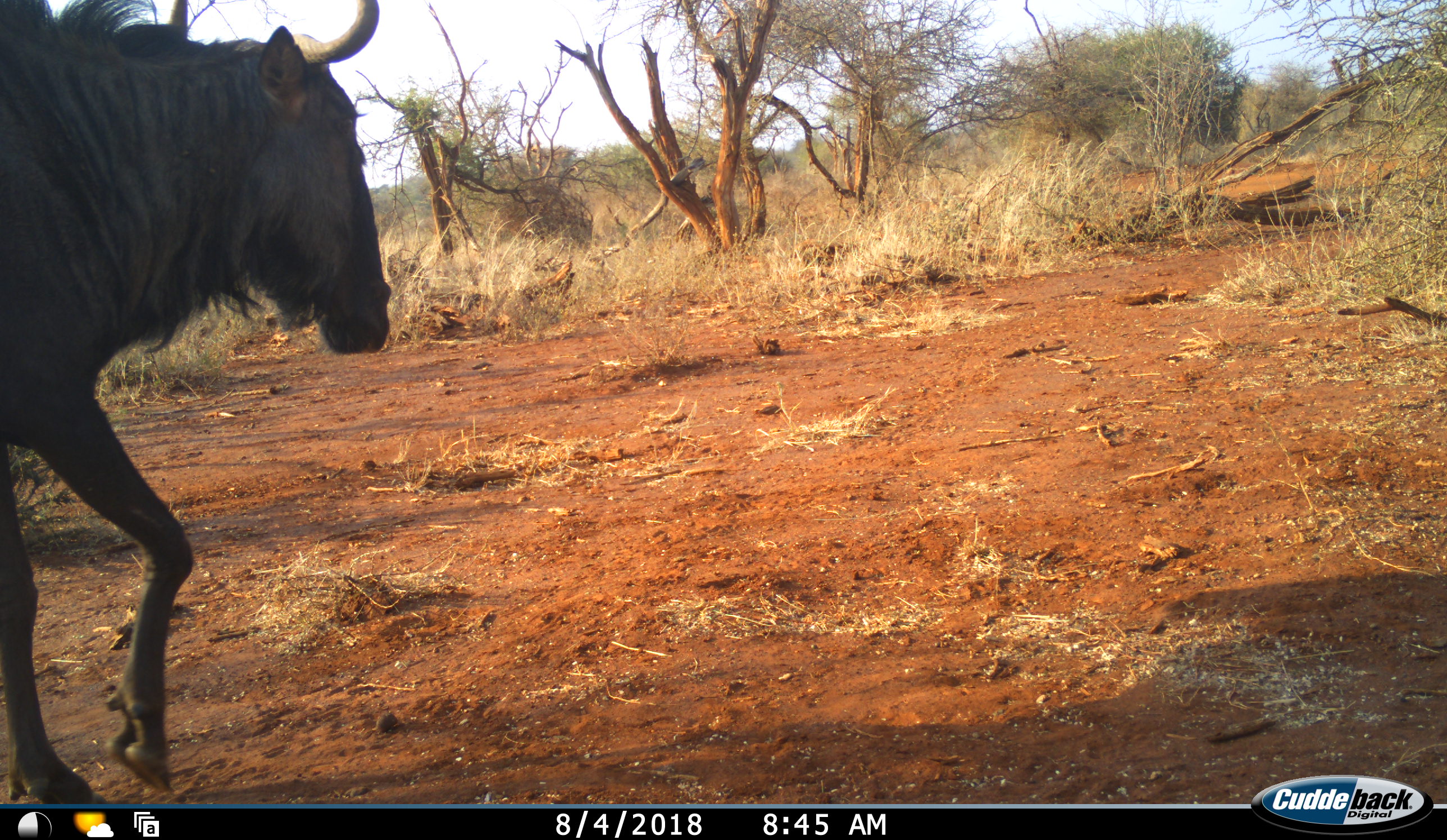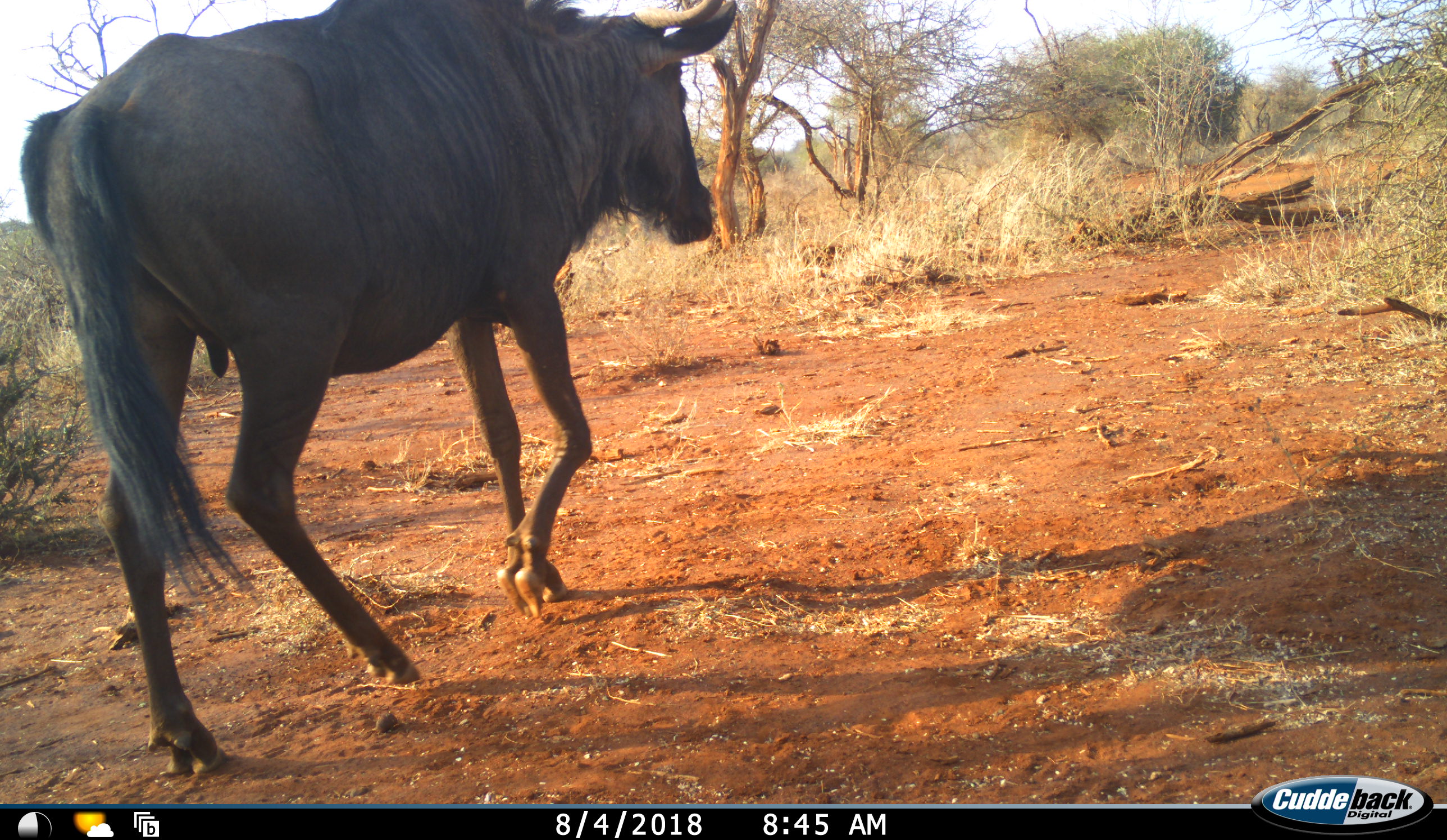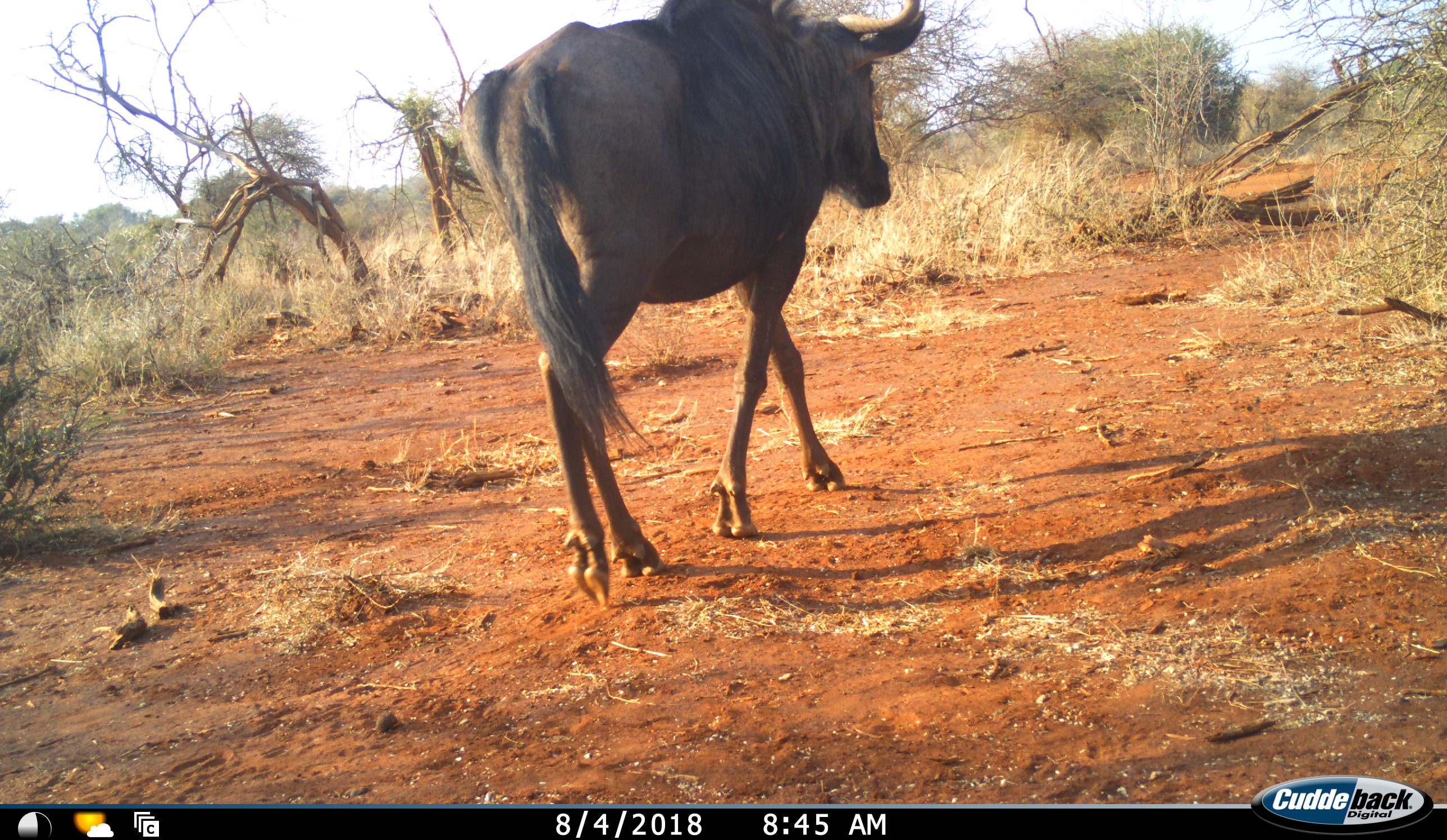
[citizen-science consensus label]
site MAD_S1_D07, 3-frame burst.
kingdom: Animalia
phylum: Chordata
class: Mammalia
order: Artiodactyla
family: Bovidae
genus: Connochaetes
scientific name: Connochaetes taurinus taurinus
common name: blue wildebeest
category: wildebeestblue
Wildebeestblue (blue wildebeest) (Connochaetes taurinus taurinus), count 1. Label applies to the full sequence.